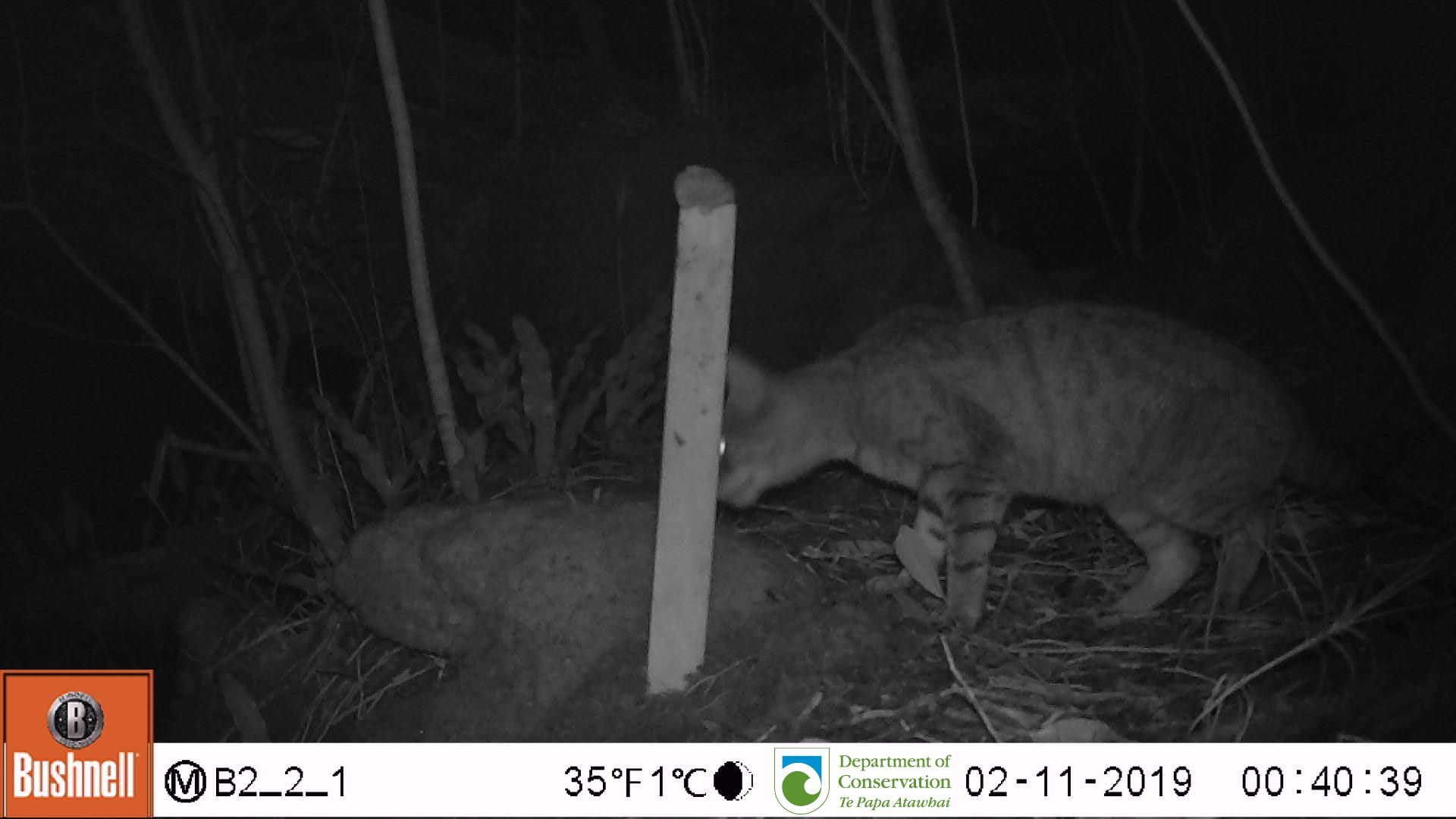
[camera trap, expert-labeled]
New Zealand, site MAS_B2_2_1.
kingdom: Animalia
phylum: Chordata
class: Mammalia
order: Carnivora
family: Felidae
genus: Felis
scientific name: Felis catus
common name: domestic cat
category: cat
Cat (domestic cat) (Felis catus).